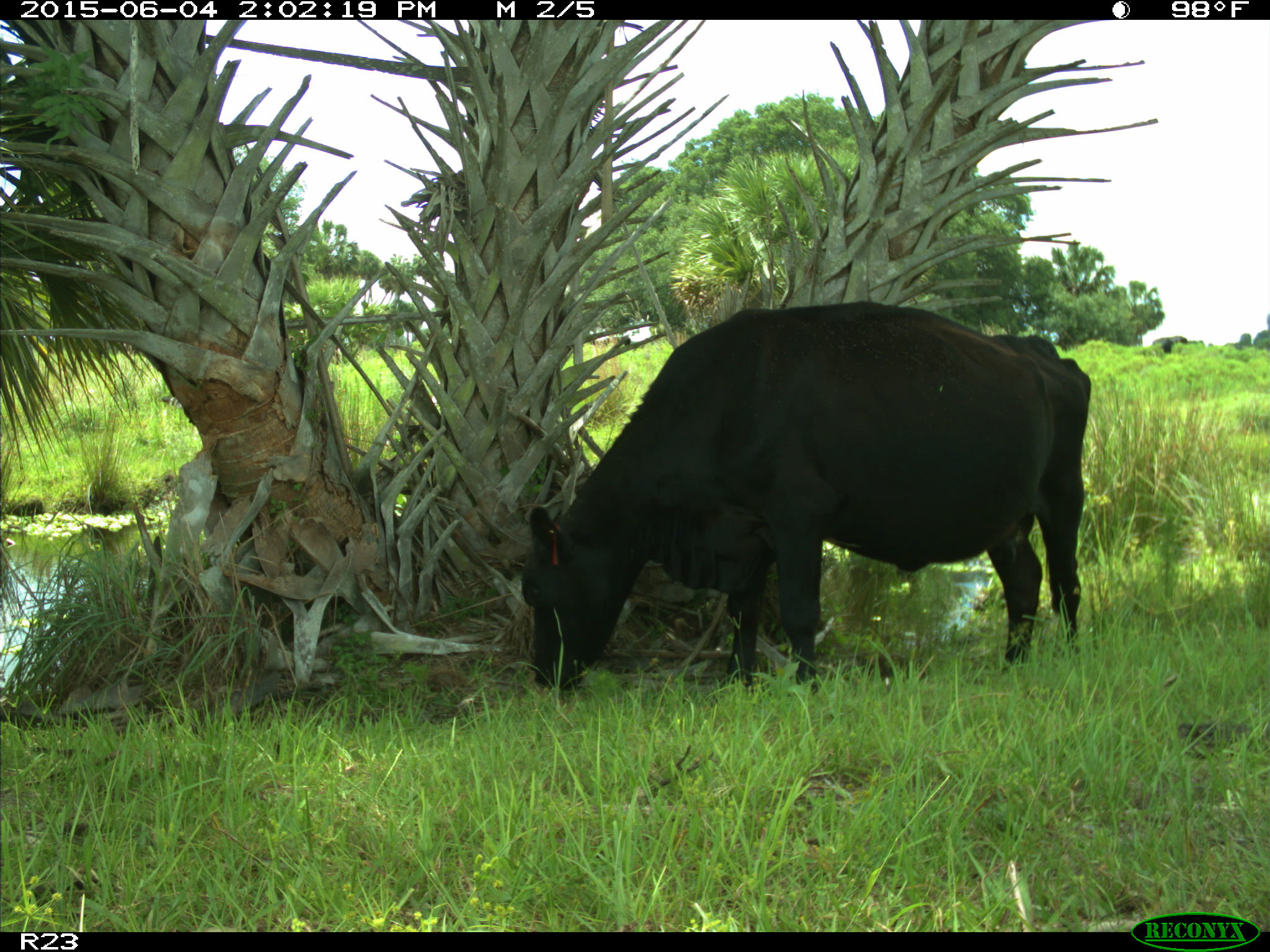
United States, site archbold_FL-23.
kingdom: Animalia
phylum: Chordata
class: Mammalia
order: Artiodactyla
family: Bovidae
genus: Bos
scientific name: Bos taurus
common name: domestic cow